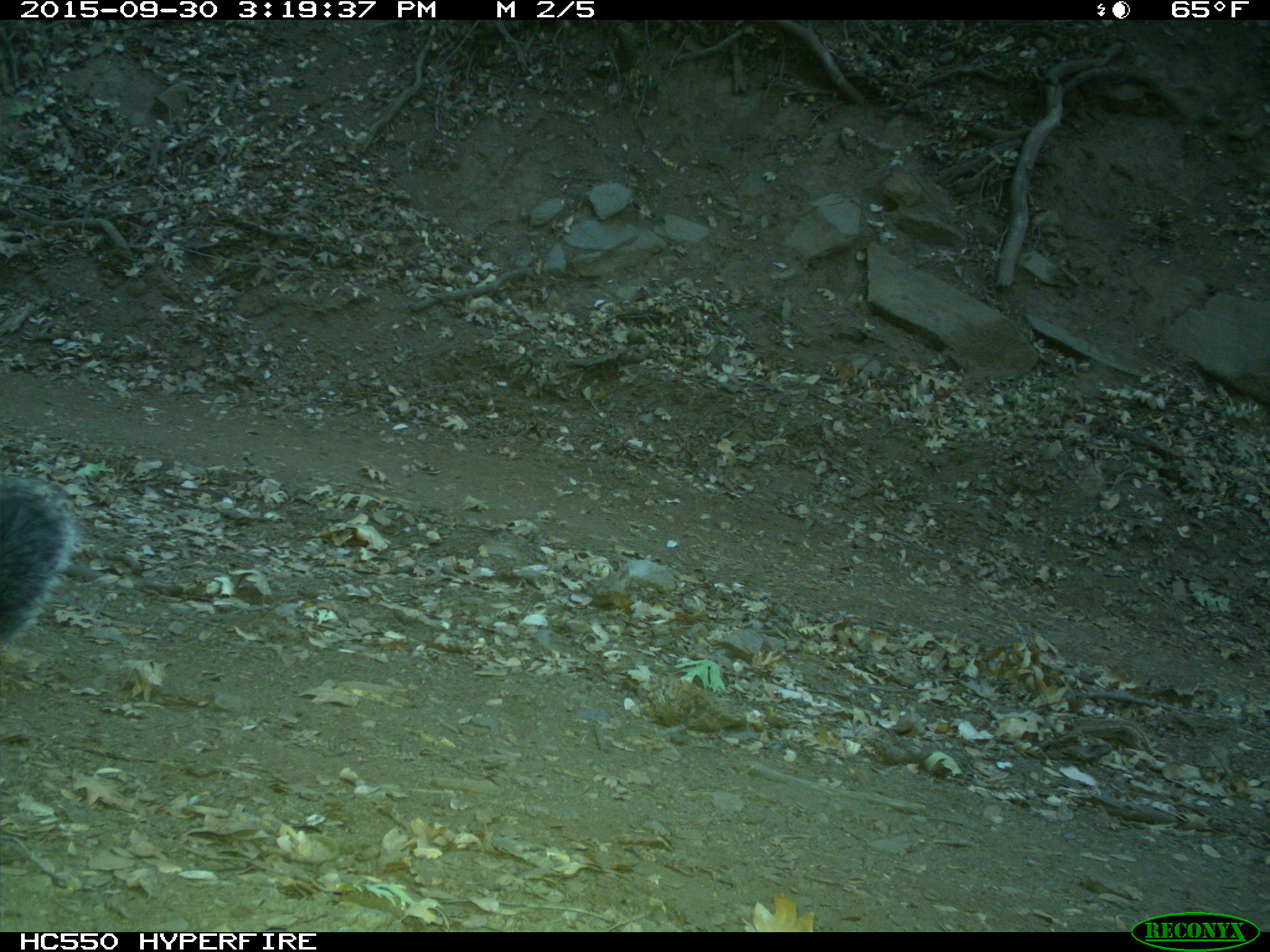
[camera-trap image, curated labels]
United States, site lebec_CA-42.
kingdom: Animalia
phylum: Chordata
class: Mammalia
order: Rodentia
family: Sciuridae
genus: Sciurus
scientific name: Sciurus carolinensis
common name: eastern gray squirrel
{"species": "Sciurus carolinensis (eastern gray squirrel)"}